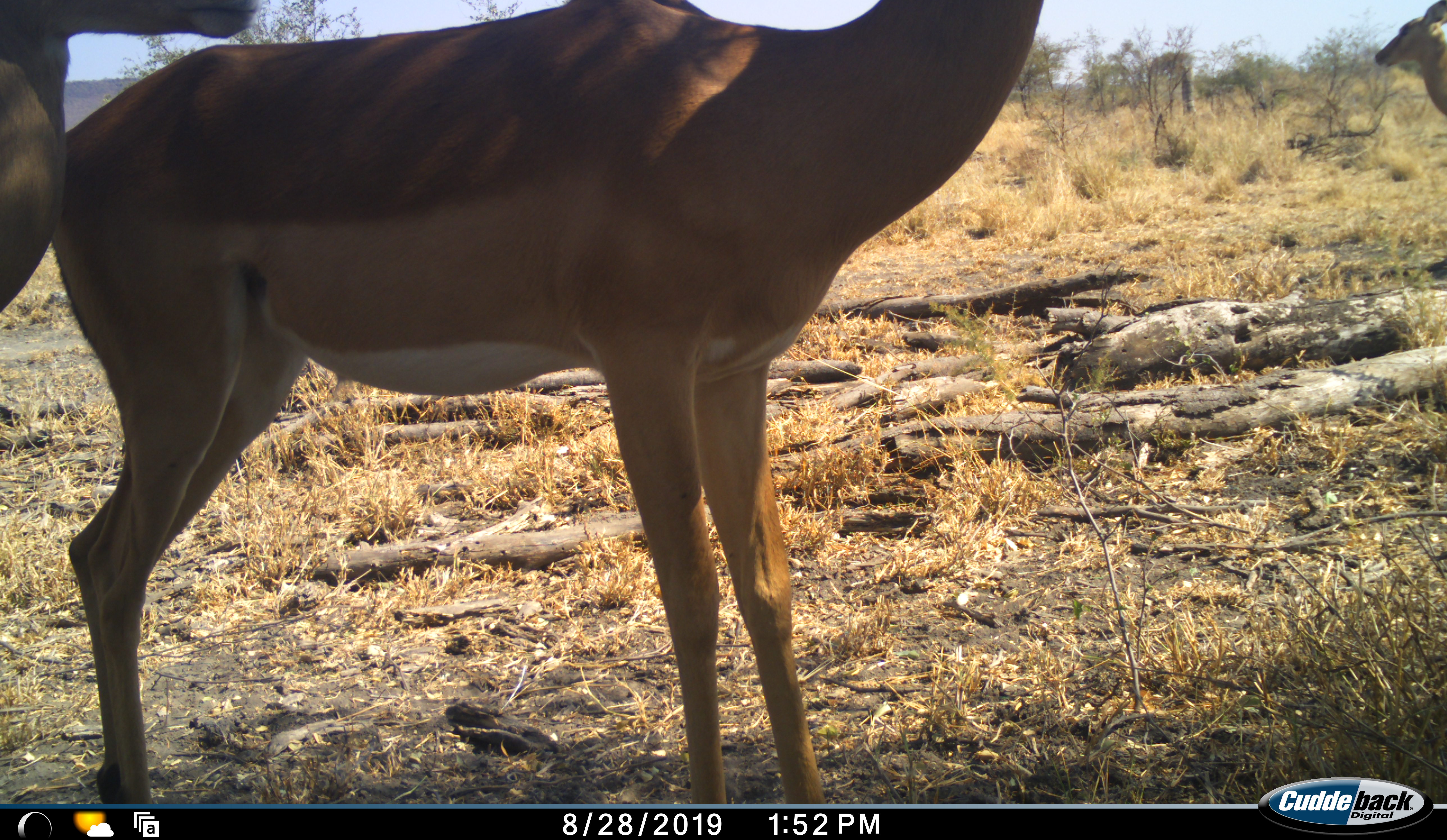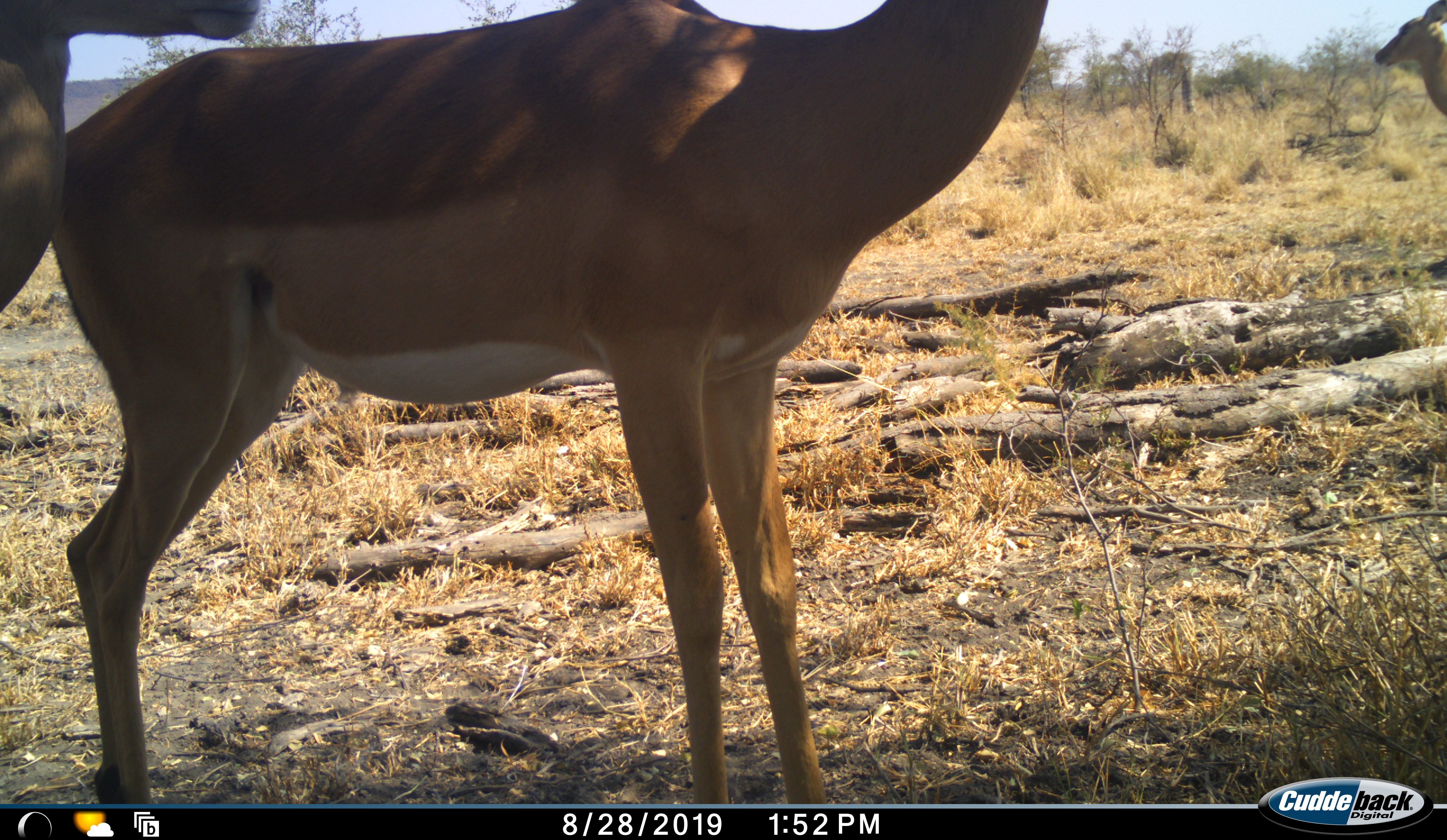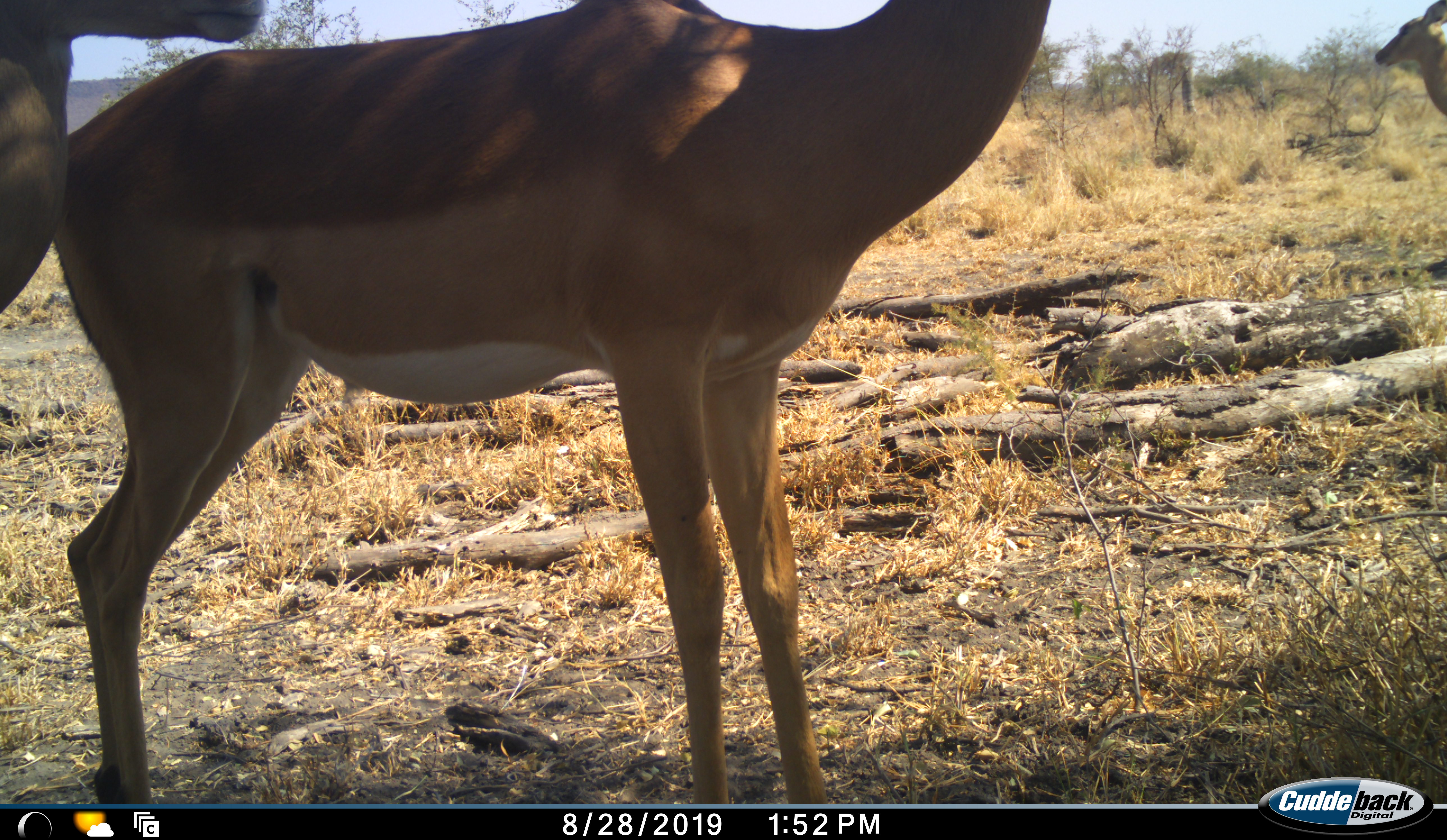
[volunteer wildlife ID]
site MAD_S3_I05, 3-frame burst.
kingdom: Animalia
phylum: Chordata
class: Mammalia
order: Artiodactyla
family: Bovidae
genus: Aepyceros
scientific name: Aepyceros melampus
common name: impala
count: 3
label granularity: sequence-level